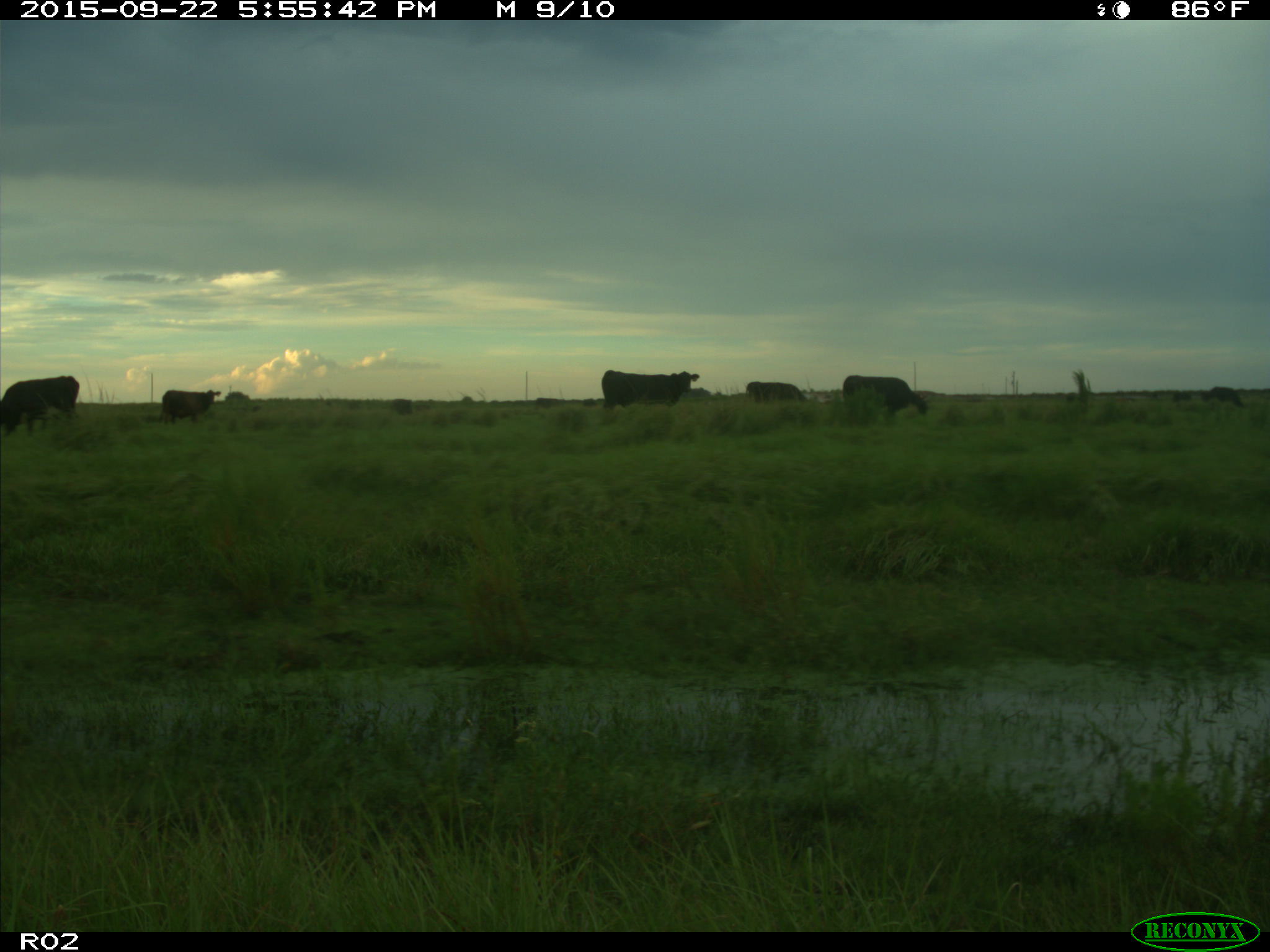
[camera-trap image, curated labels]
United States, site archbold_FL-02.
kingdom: Animalia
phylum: Chordata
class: Mammalia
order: Artiodactyla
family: Bovidae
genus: Bos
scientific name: Bos taurus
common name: domestic cow